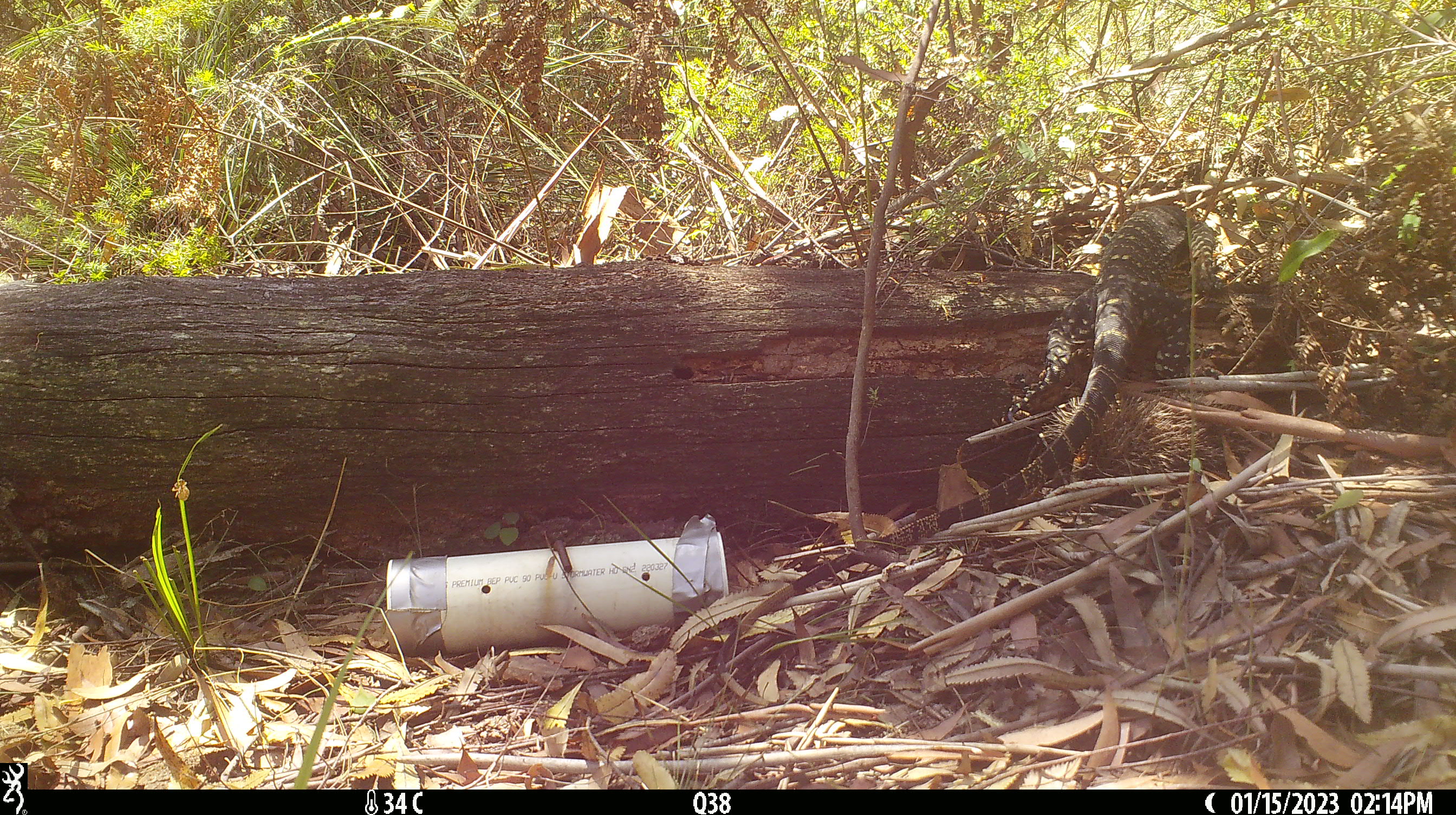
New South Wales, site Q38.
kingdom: Animalia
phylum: Chordata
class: Reptilia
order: Squamata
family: Varanidae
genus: Varanus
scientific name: Varanus varius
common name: lace monitor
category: goanna